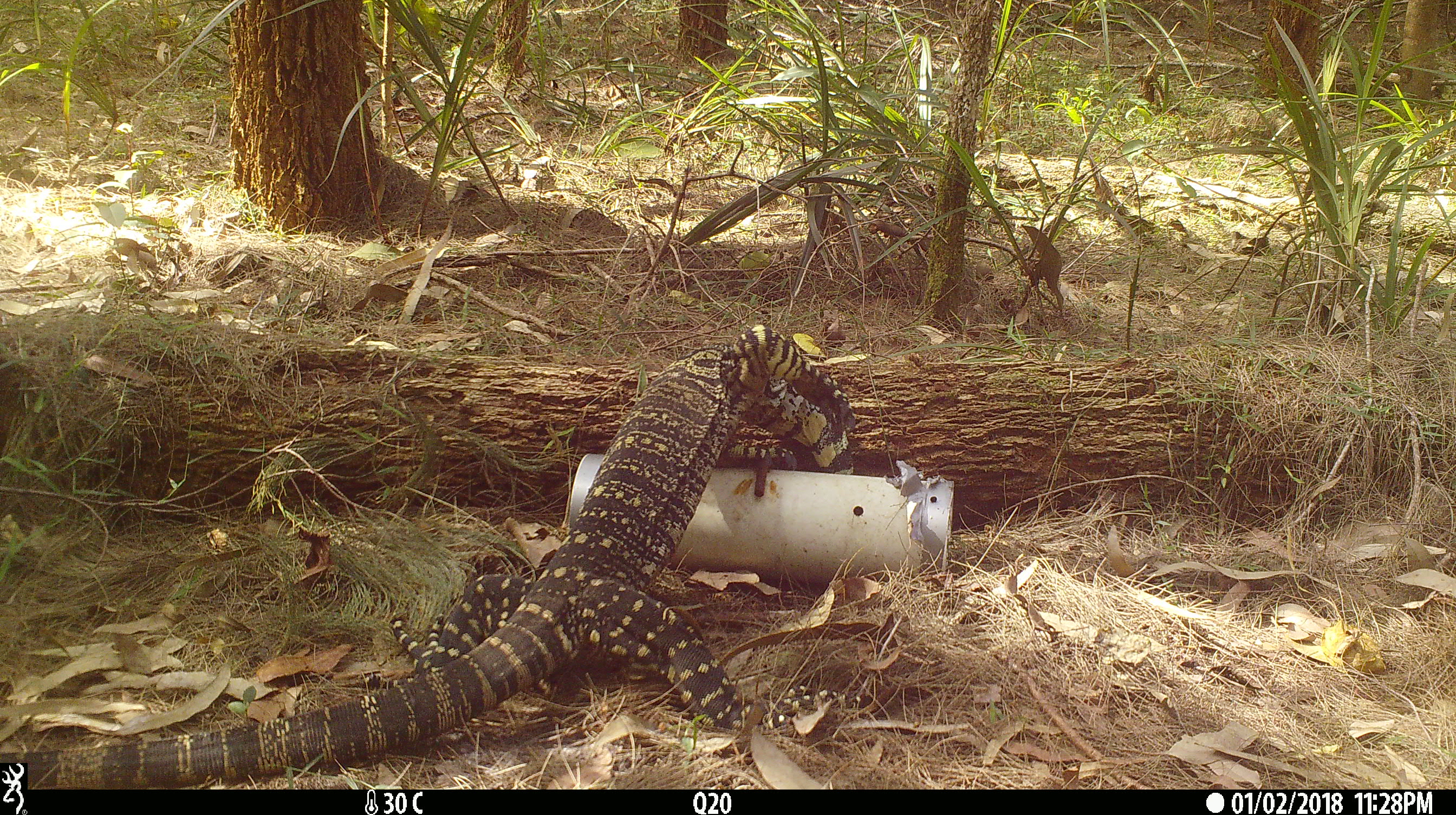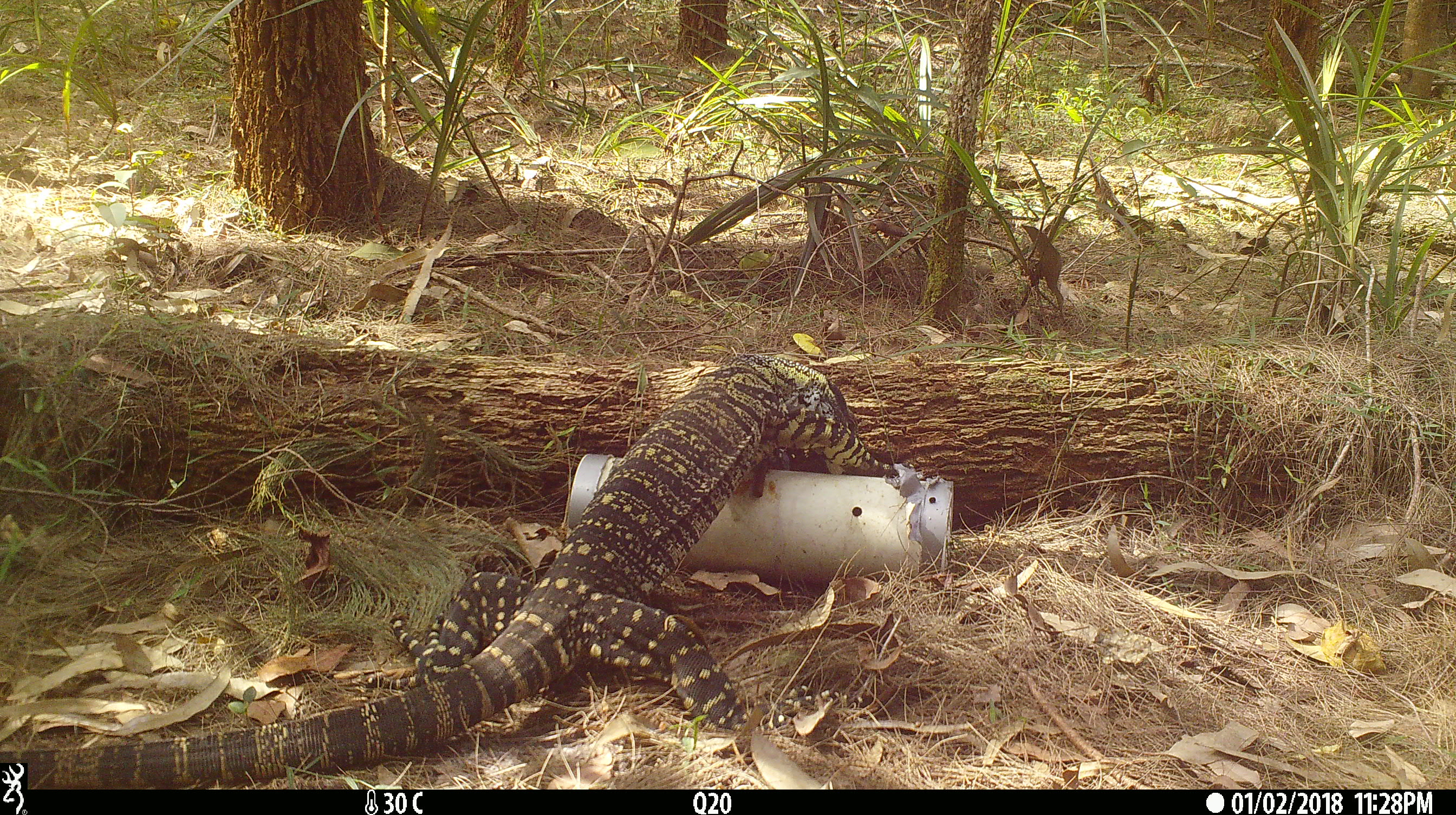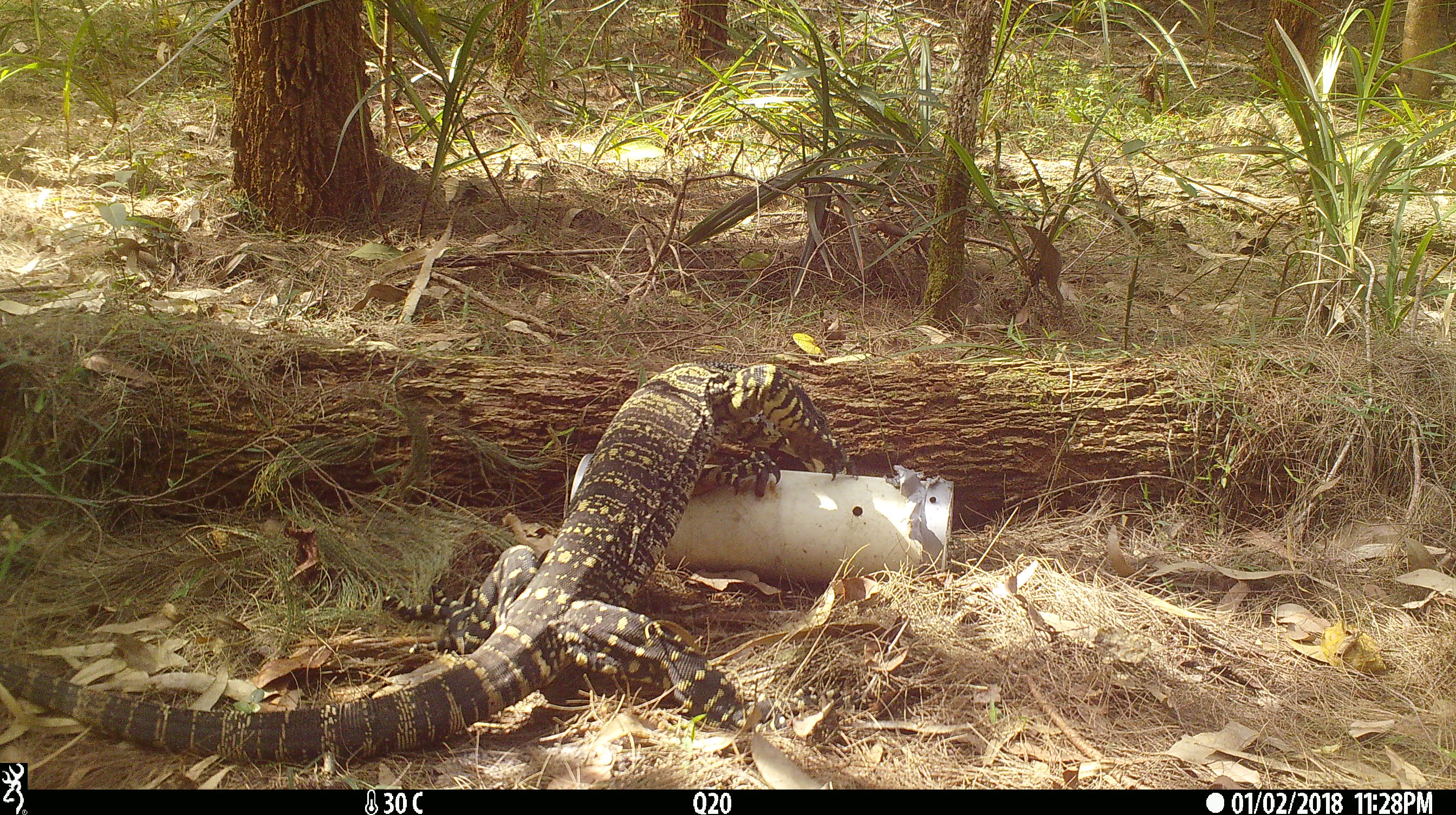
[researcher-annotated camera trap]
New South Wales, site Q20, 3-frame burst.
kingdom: Animalia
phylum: Chordata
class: Reptilia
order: Squamata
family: Varanidae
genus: Varanus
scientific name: Varanus varius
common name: lace monitor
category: goanna